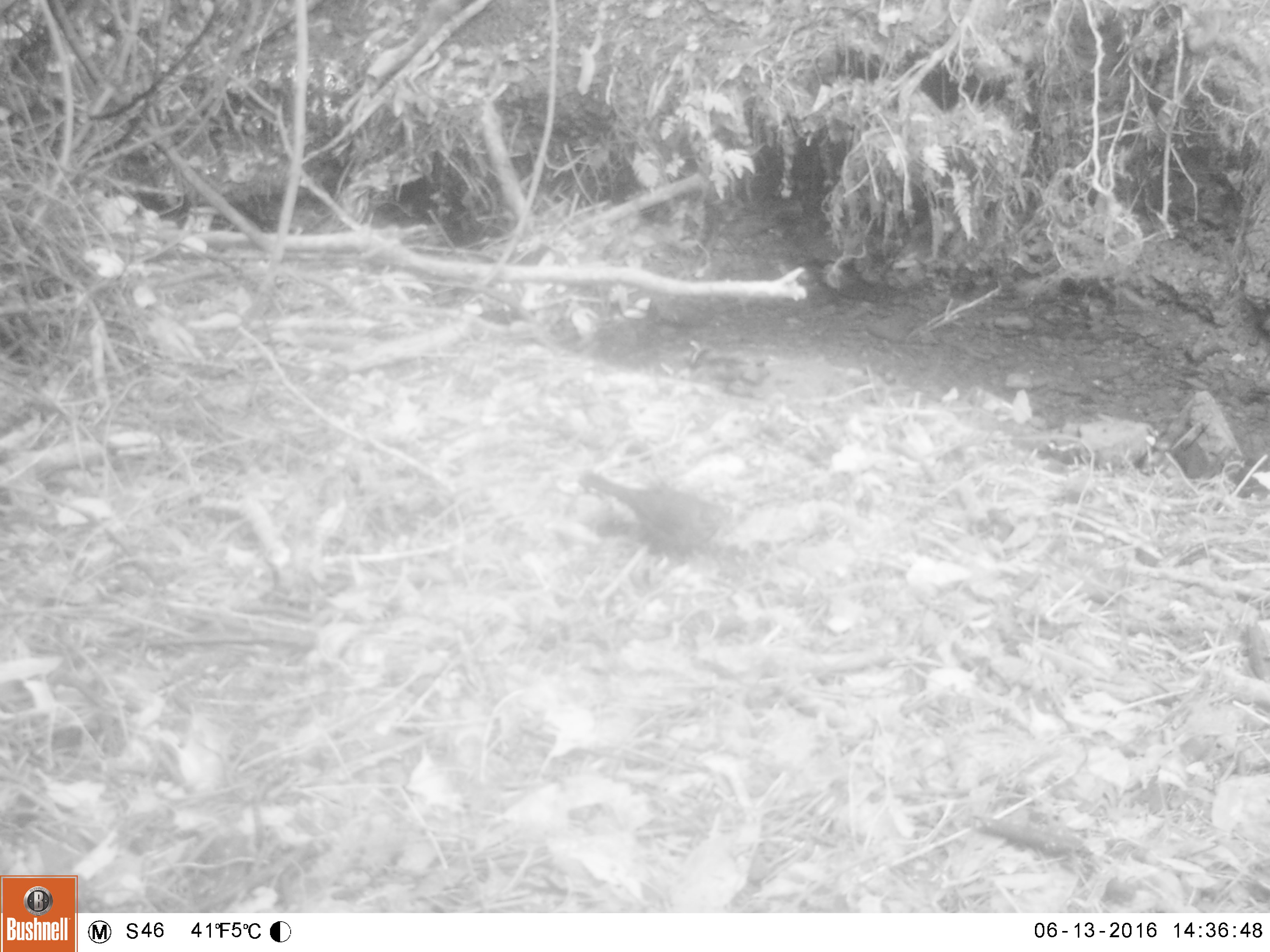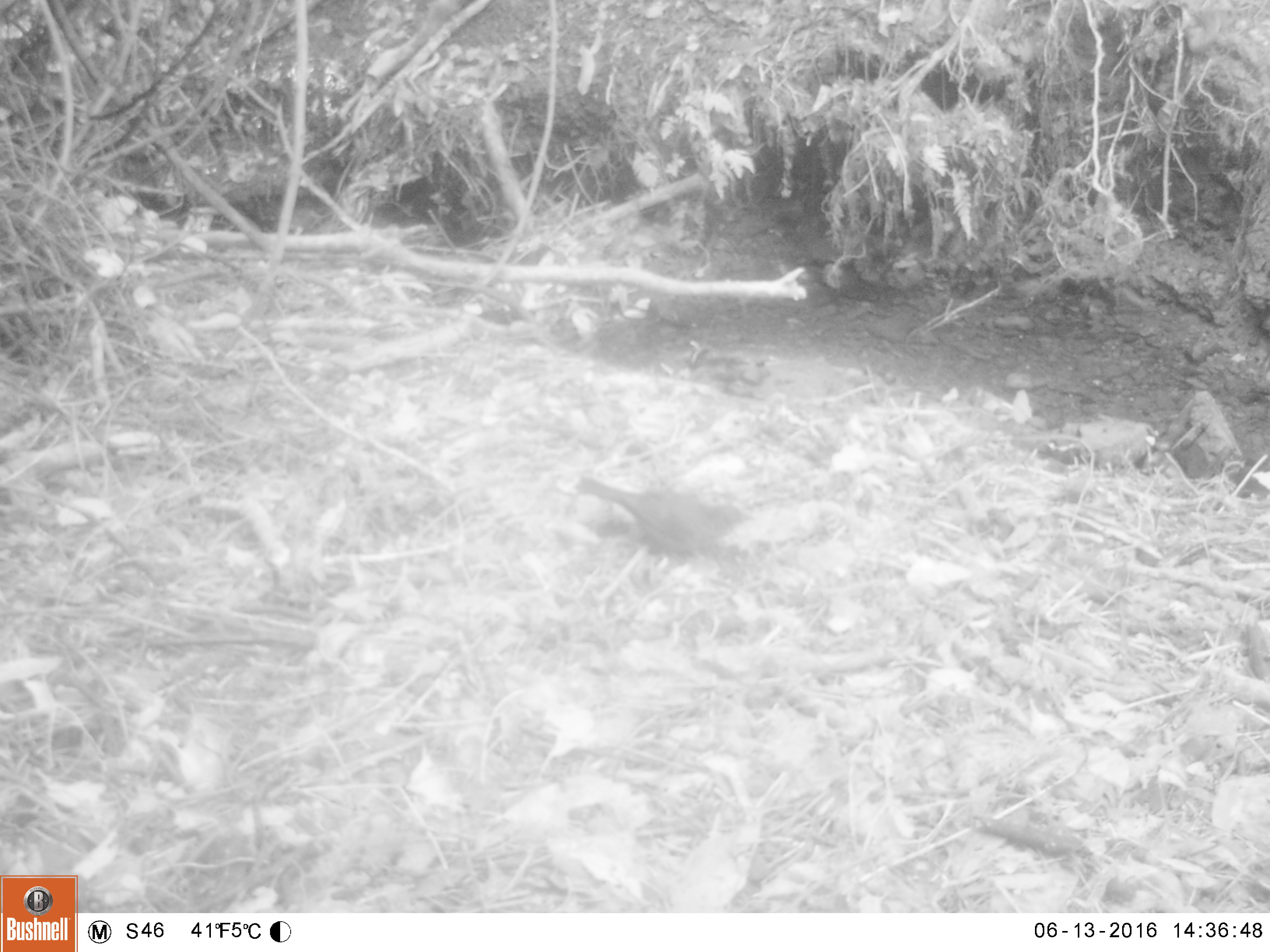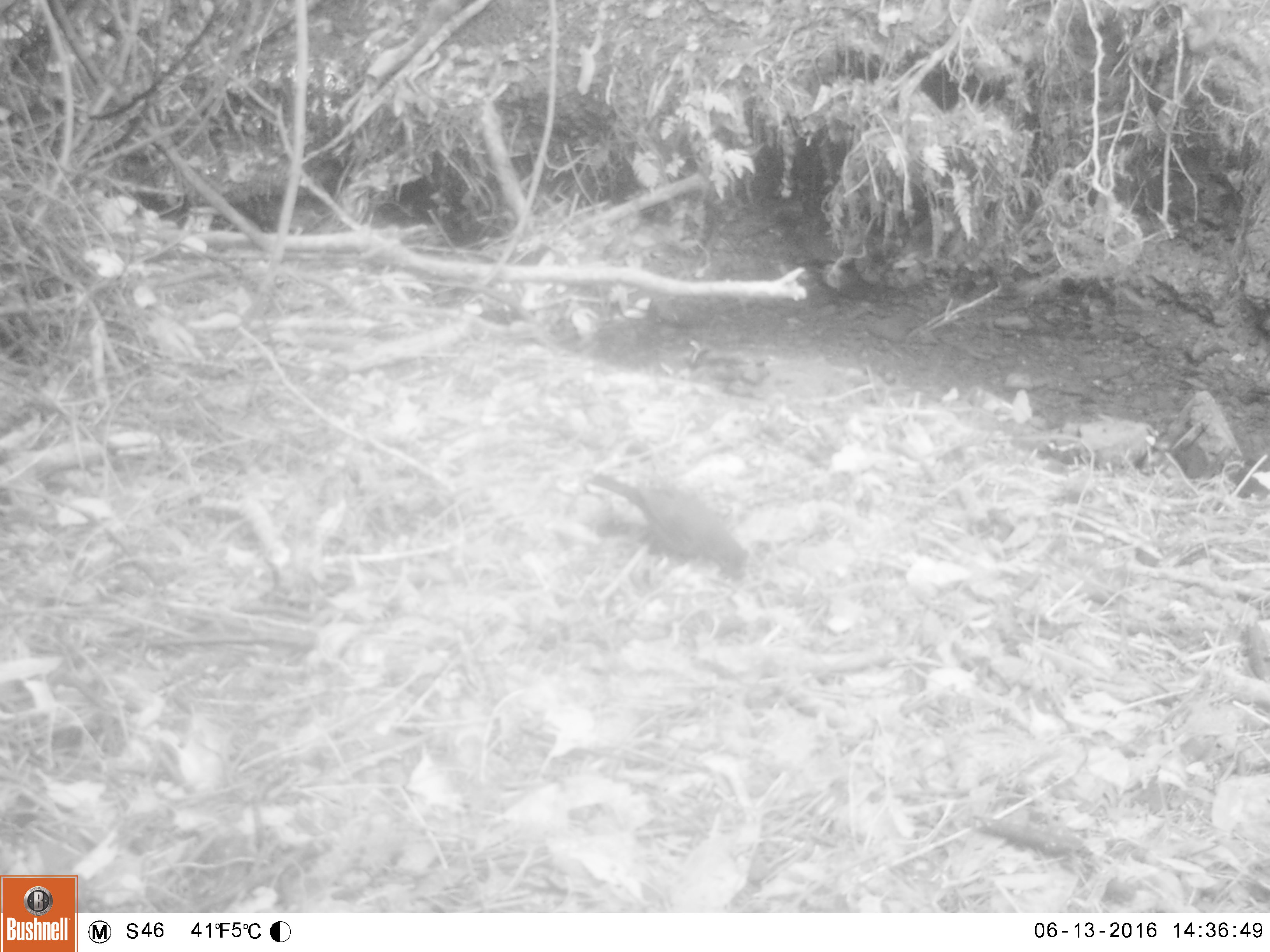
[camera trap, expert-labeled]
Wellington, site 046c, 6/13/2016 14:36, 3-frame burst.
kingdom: Animalia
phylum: Chordata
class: Aves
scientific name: Aves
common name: bird